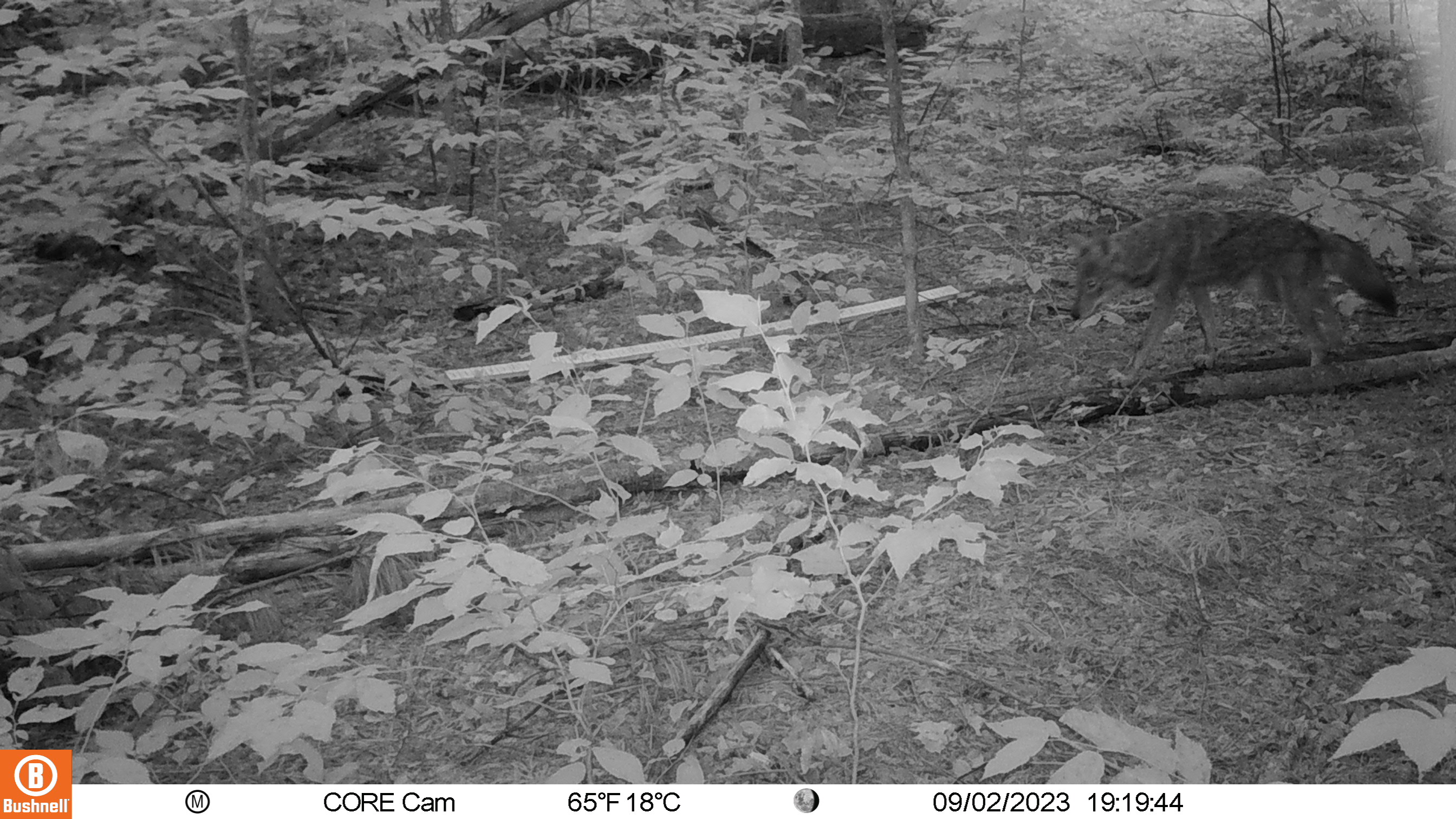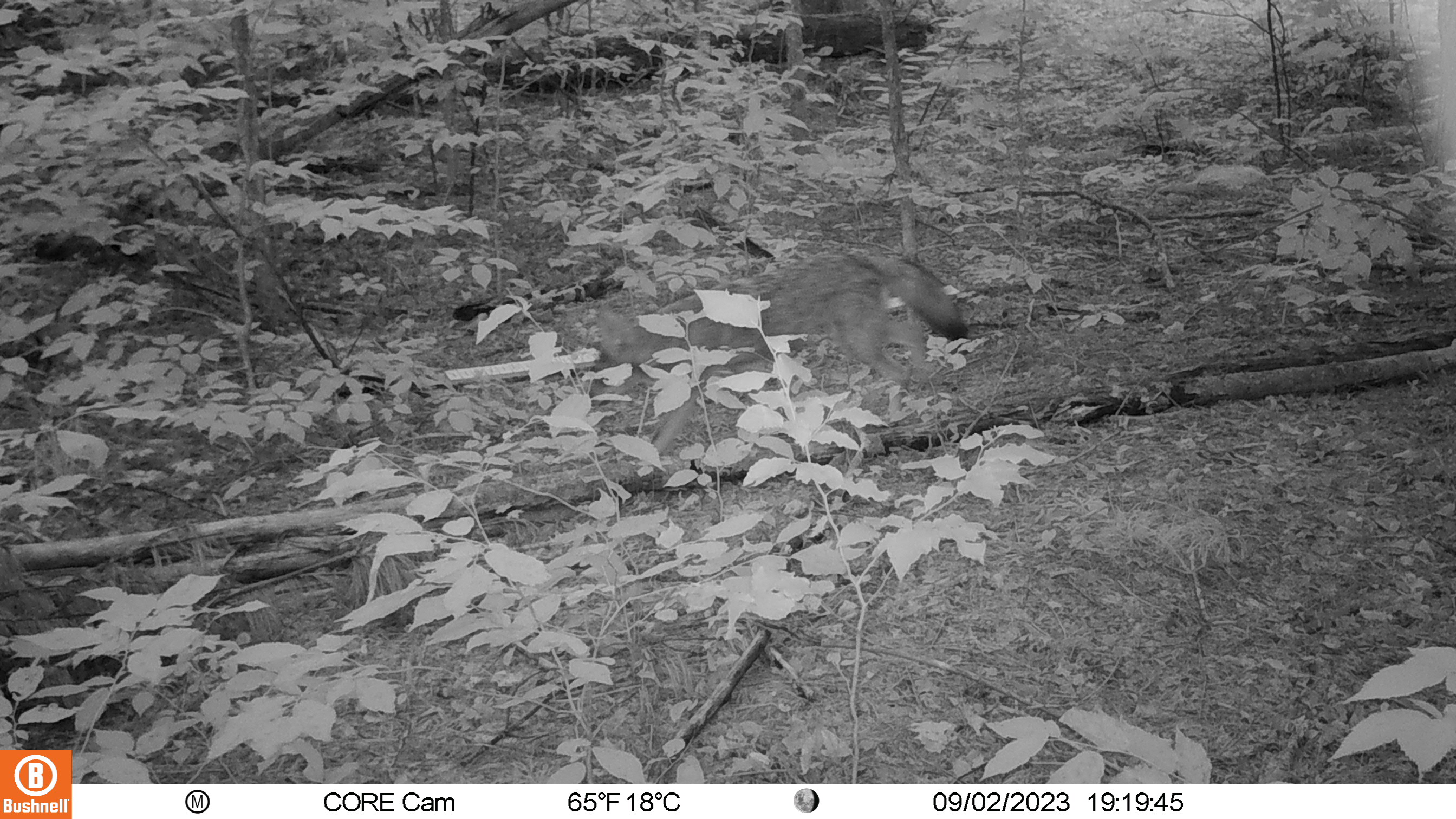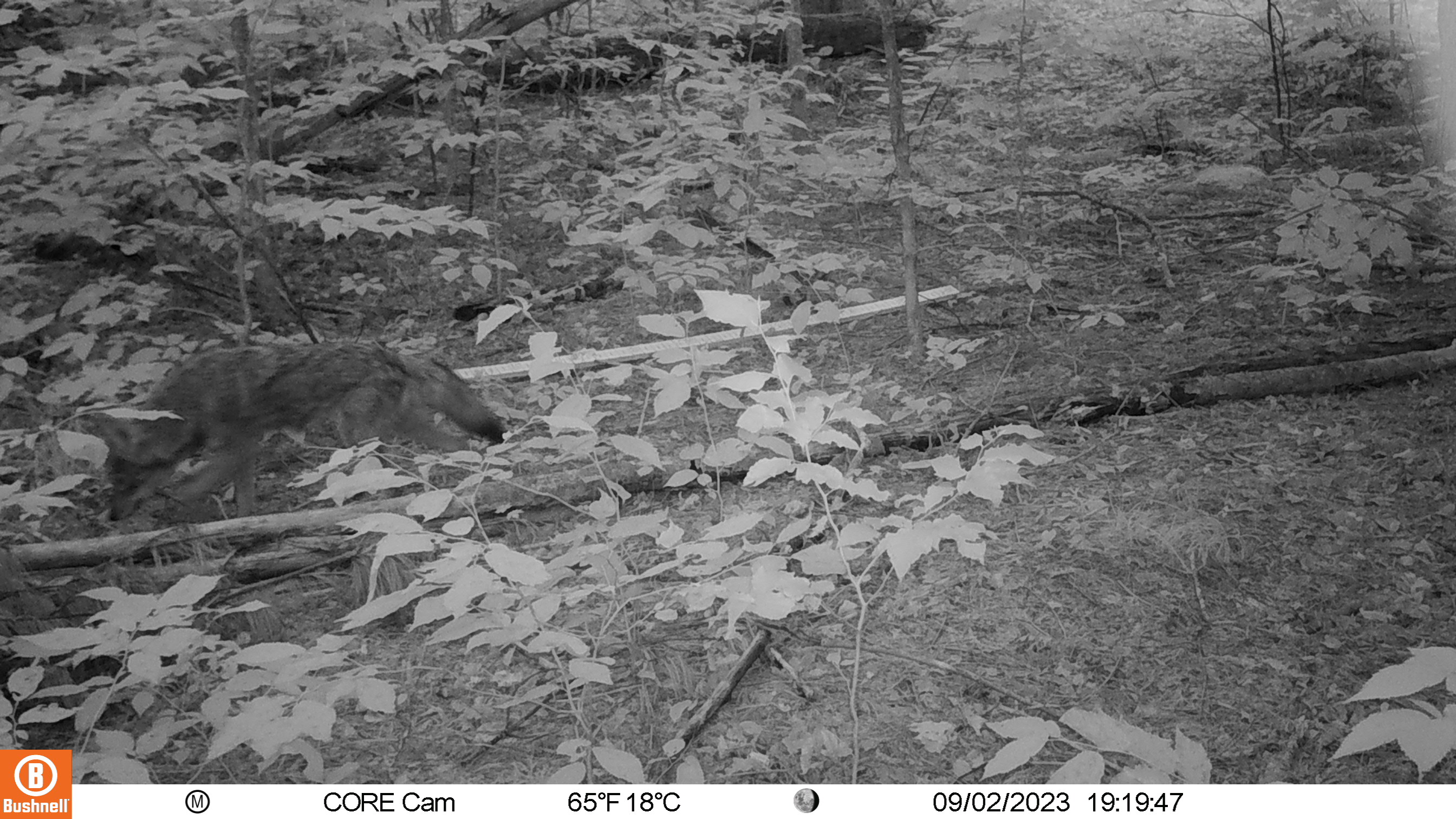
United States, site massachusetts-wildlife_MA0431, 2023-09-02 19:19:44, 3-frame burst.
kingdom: Animalia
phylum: Chordata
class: Mammalia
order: Carnivora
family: Canidae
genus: Canis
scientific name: Canis latrans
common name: coyote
Coyote (Canis latrans).